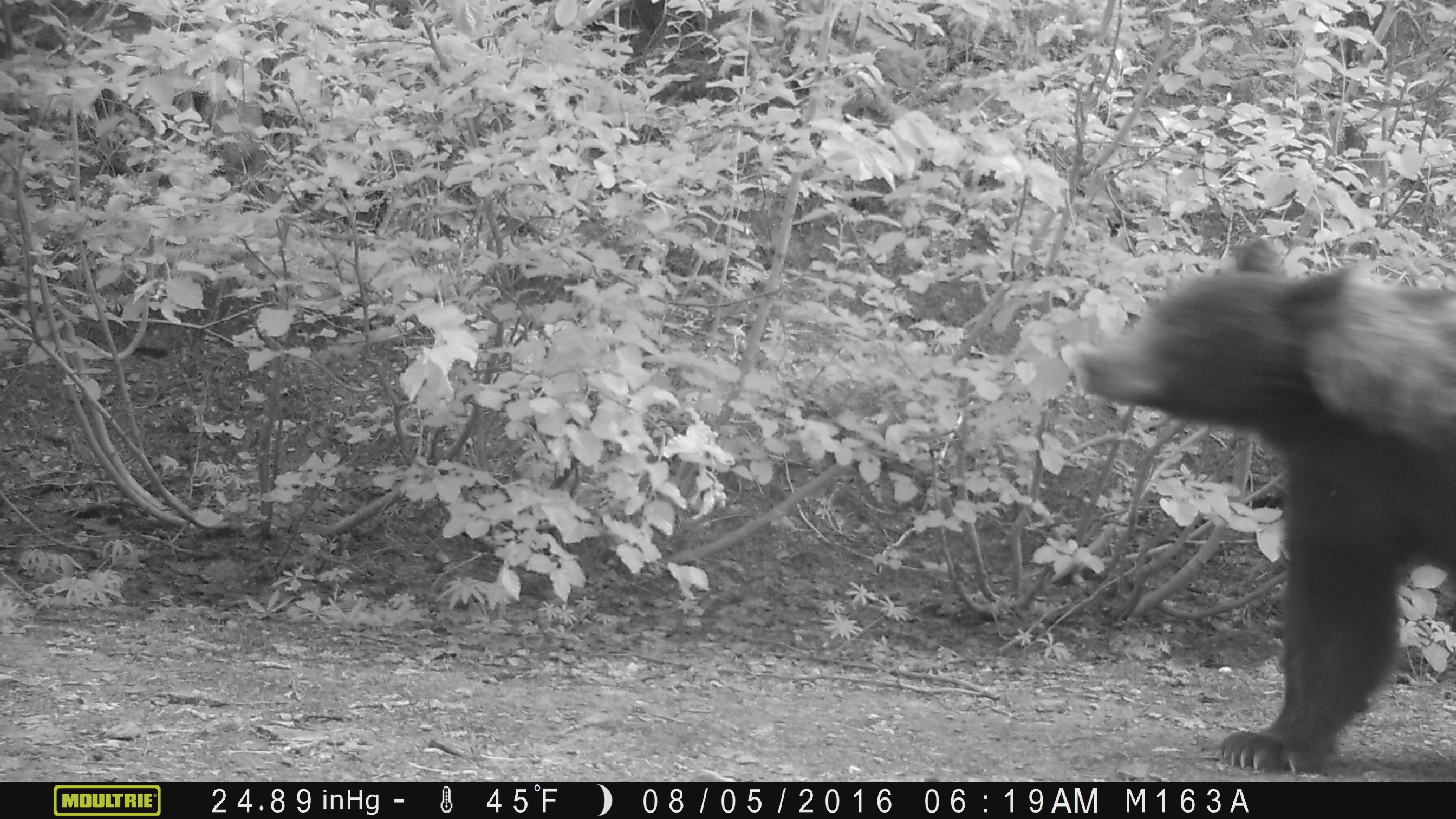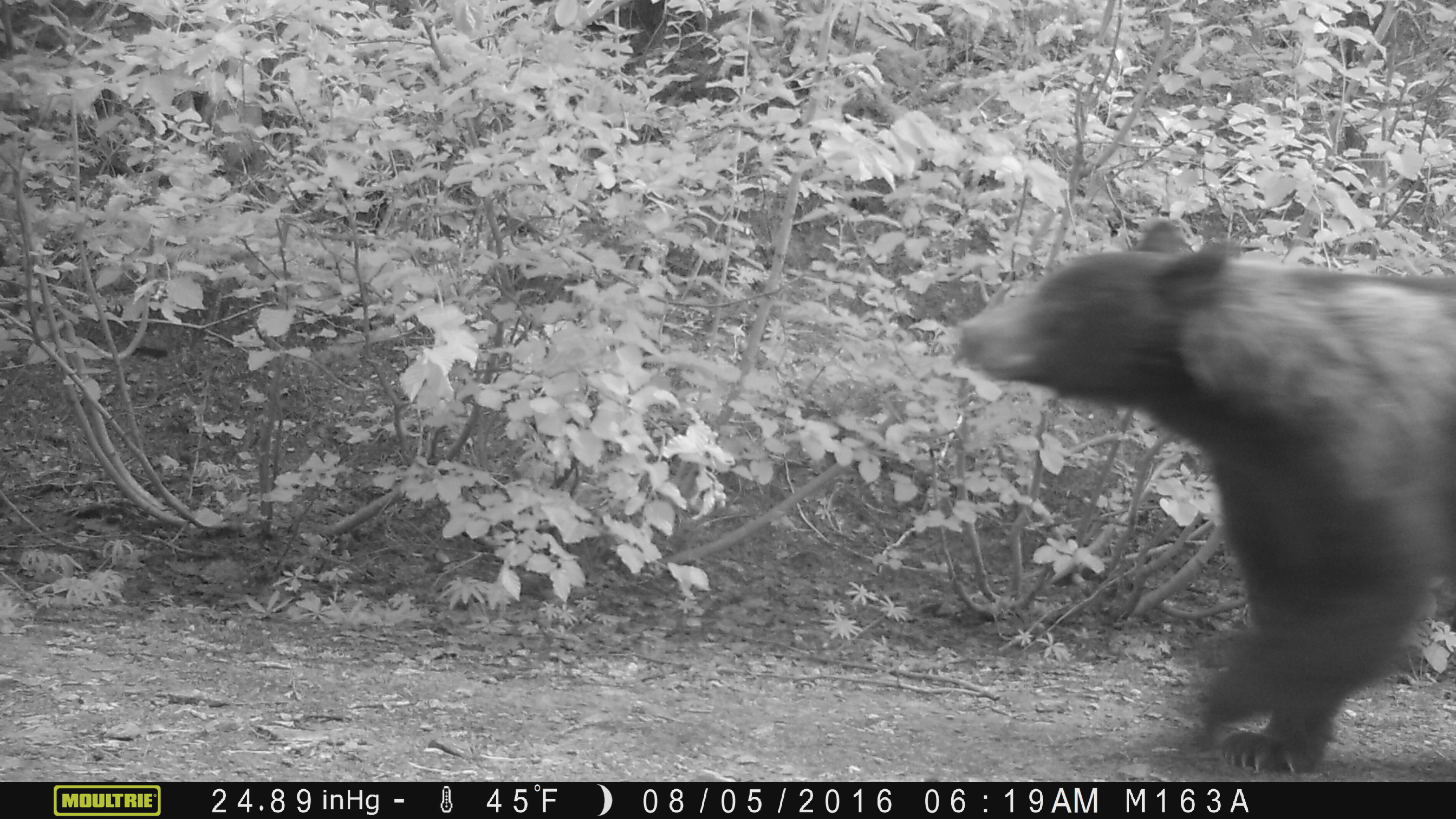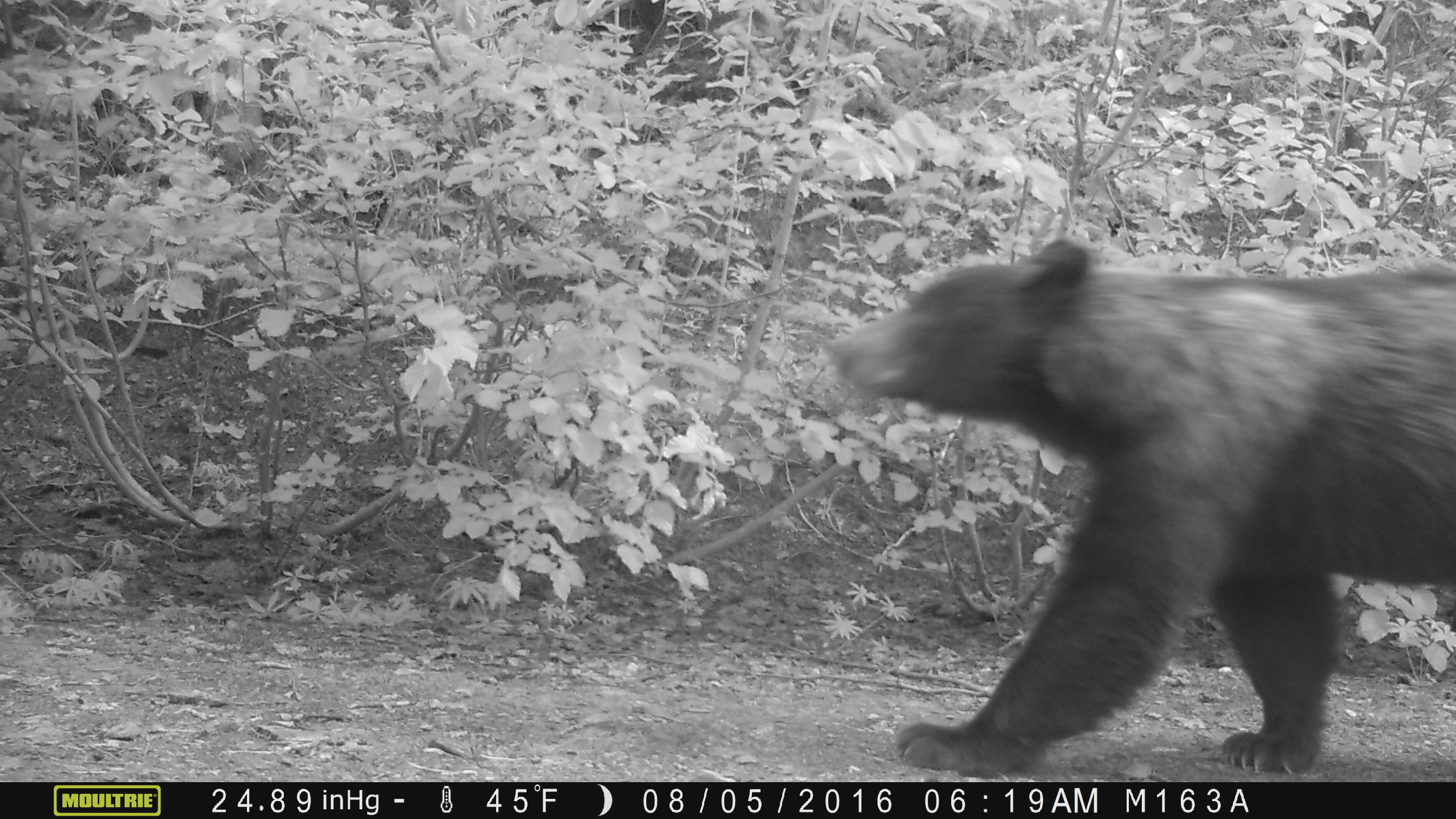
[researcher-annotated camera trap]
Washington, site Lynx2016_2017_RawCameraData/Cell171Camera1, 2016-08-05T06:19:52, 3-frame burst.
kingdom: Animalia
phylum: Chordata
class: Mammalia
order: Carnivora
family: Ursidae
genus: Ursus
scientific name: Ursus americanus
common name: american black bear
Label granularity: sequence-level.